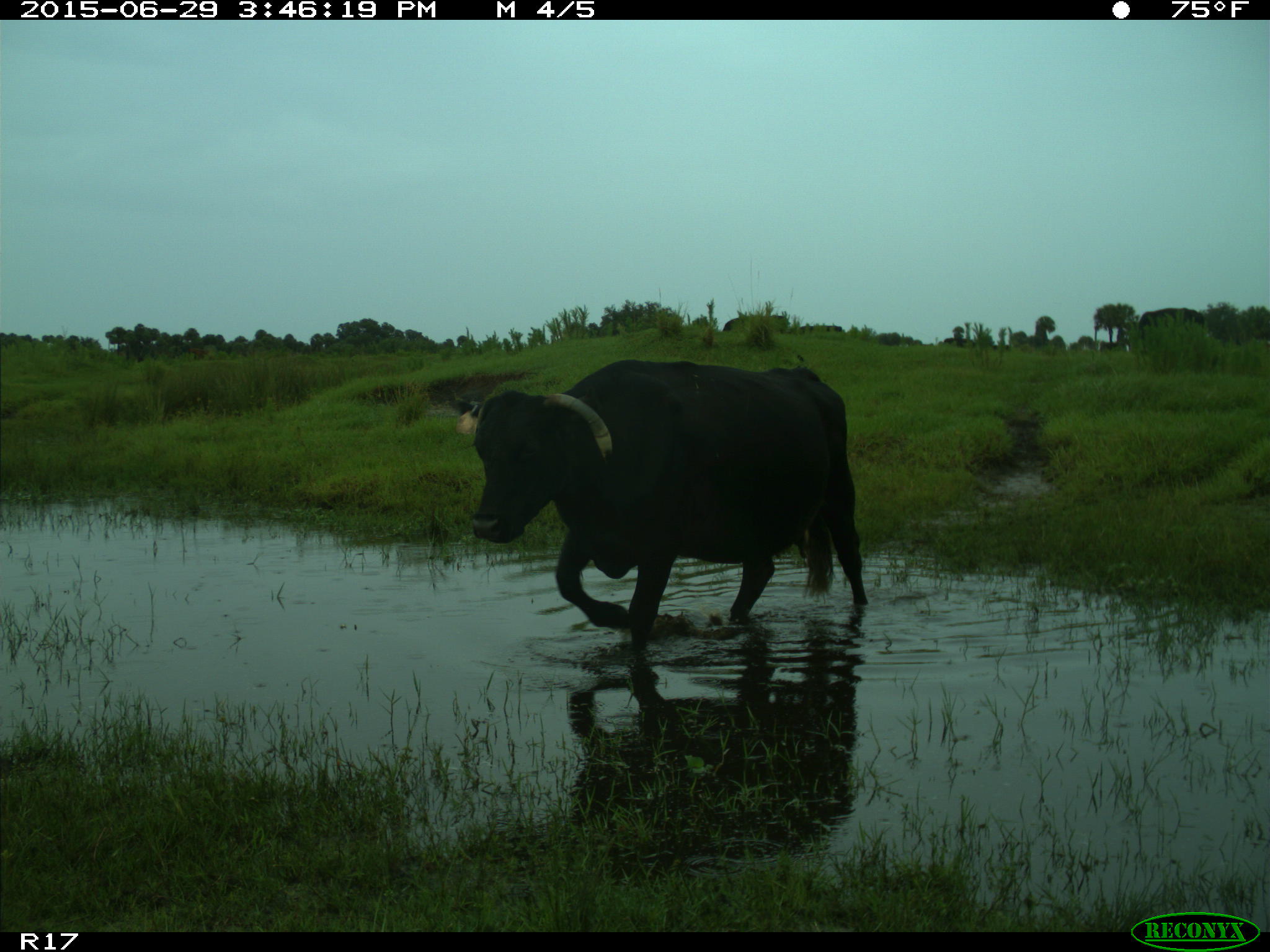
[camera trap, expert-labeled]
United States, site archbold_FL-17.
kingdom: Animalia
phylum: Chordata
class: Mammalia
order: Artiodactyla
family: Bovidae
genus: Bos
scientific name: Bos taurus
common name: domestic cow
Bos taurus (domestic cow).